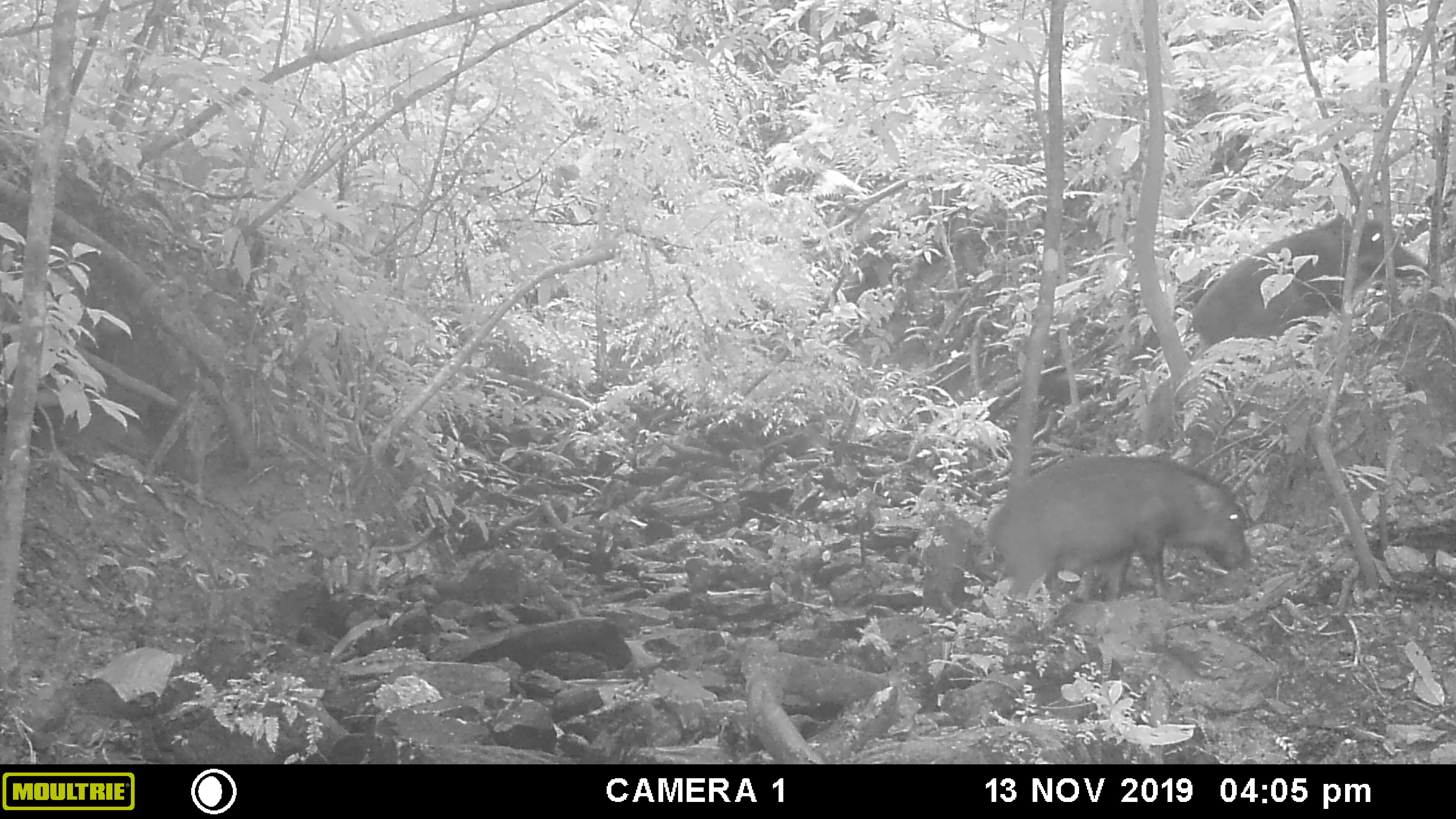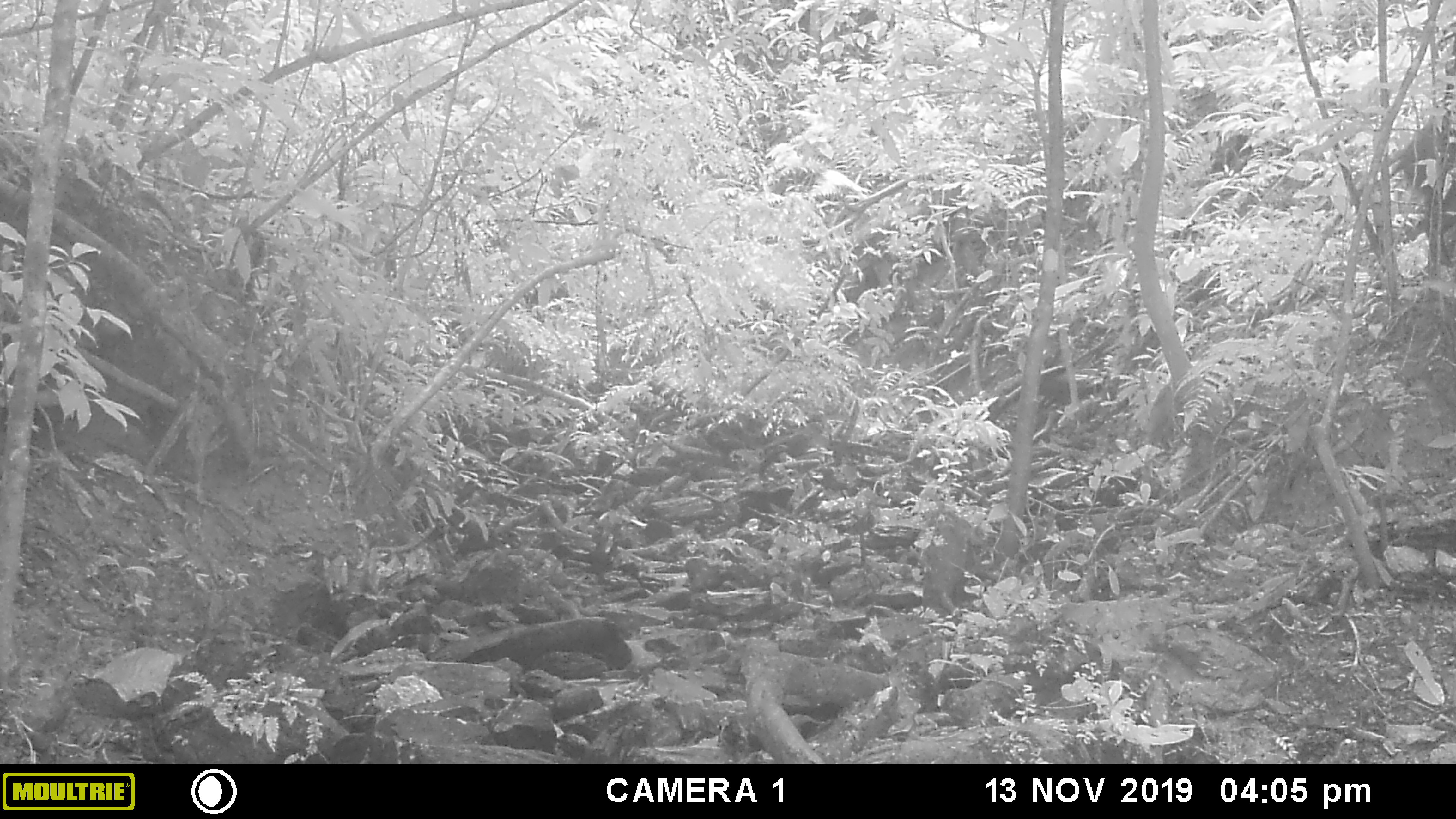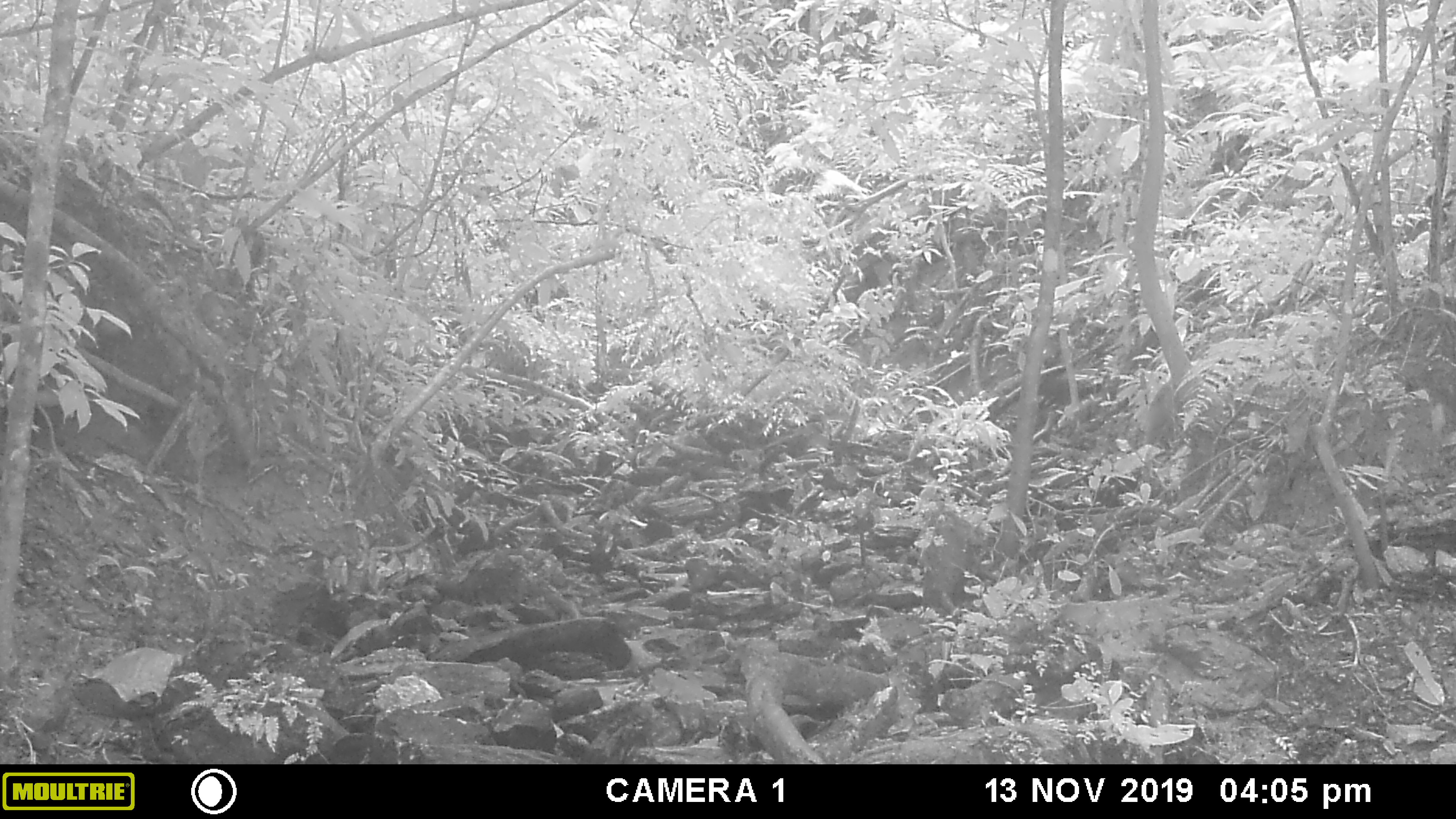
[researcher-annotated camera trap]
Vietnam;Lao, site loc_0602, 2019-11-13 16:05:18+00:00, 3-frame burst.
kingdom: Animalia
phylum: Chordata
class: Mammalia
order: Artiodactyla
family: Suidae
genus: Sus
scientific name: Sus scrofa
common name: eurasian wild pig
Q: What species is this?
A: Eurasian wild pig (Sus scrofa).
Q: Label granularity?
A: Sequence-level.